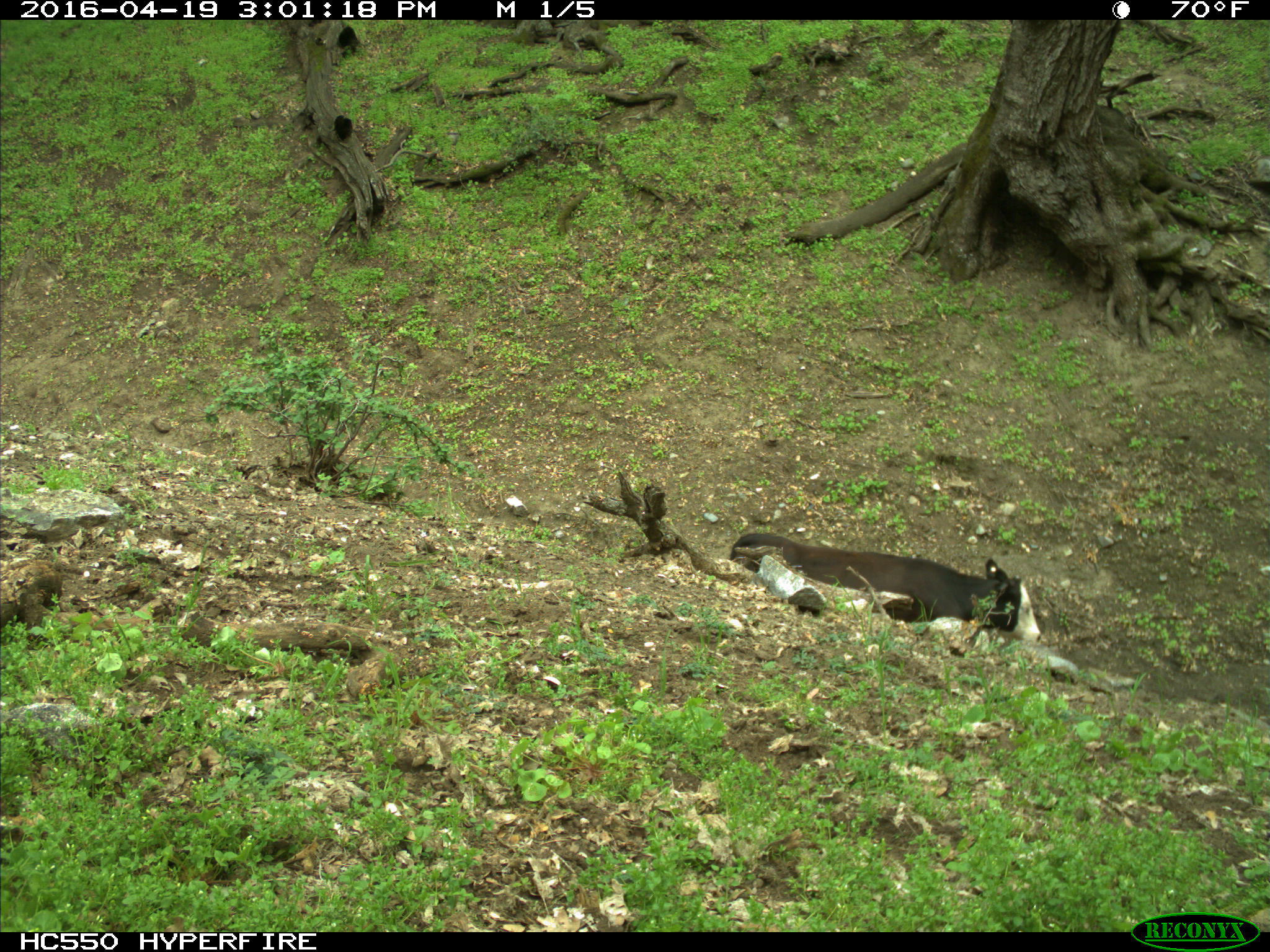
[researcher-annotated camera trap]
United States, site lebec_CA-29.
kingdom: Animalia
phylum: Chordata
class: Mammalia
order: Artiodactyla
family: Bovidae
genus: Bos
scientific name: Bos taurus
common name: domestic cow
Bos taurus (domestic cow).